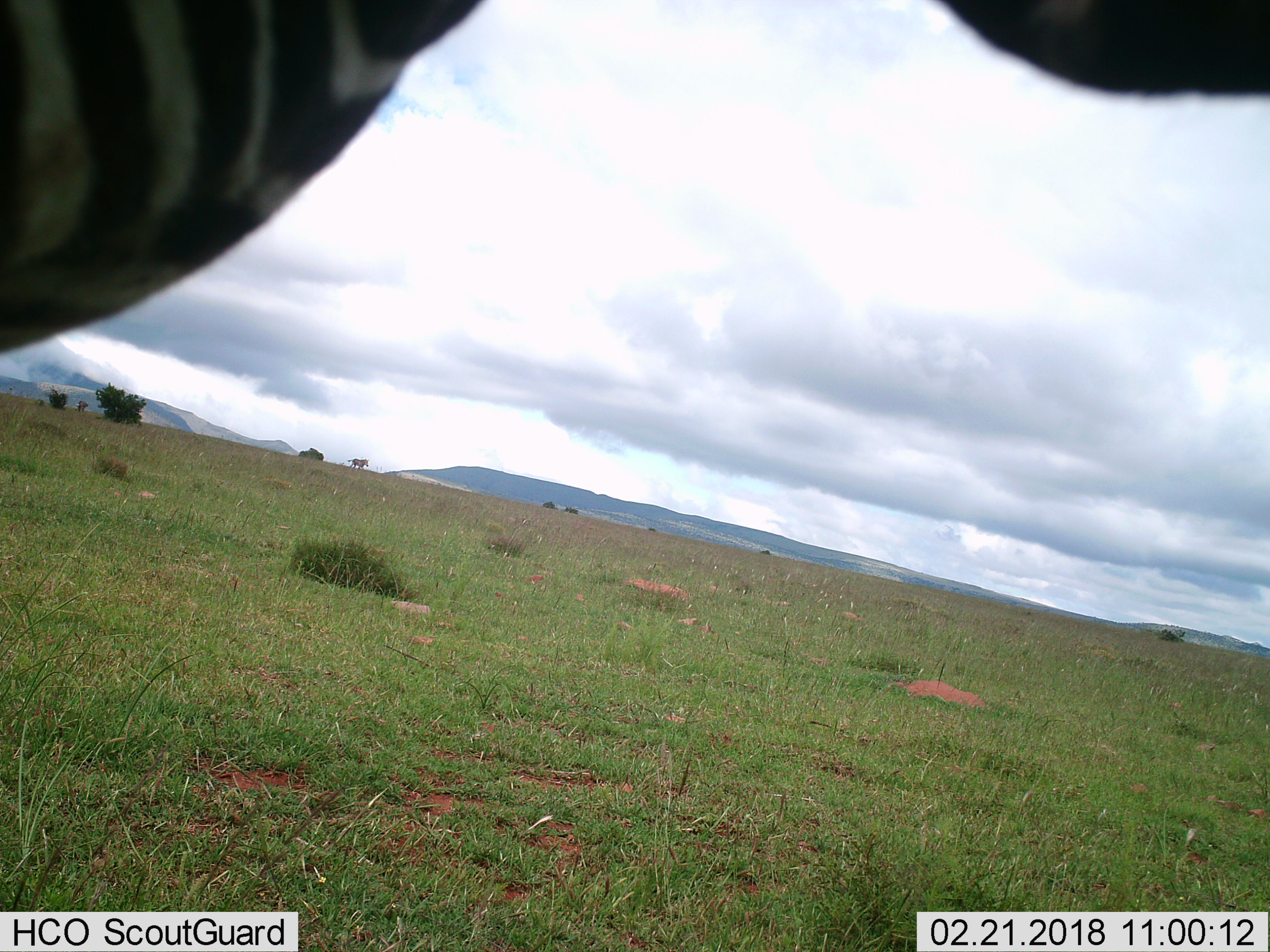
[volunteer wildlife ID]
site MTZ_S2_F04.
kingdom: Animalia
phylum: Chordata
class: Mammalia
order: Perissodactyla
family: Equidae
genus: Equus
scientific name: Equus zebra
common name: mountain zebra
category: zebramountain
Zebramountain (mountain zebra) (Equus zebra), count 2. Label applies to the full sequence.